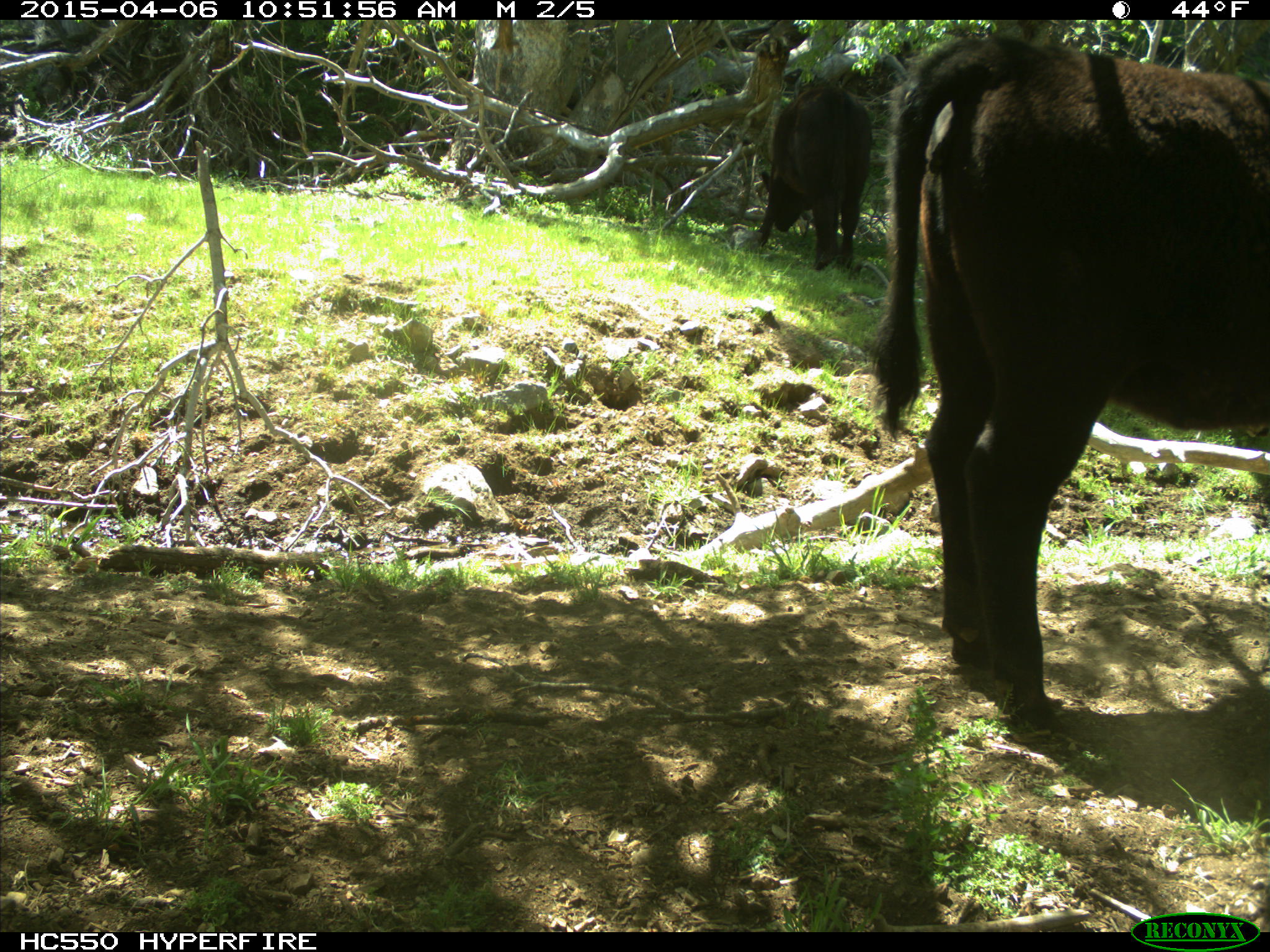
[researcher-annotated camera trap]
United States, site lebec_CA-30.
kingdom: Animalia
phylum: Chordata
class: Mammalia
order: Artiodactyla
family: Bovidae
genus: Bos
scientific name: Bos taurus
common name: domestic cow